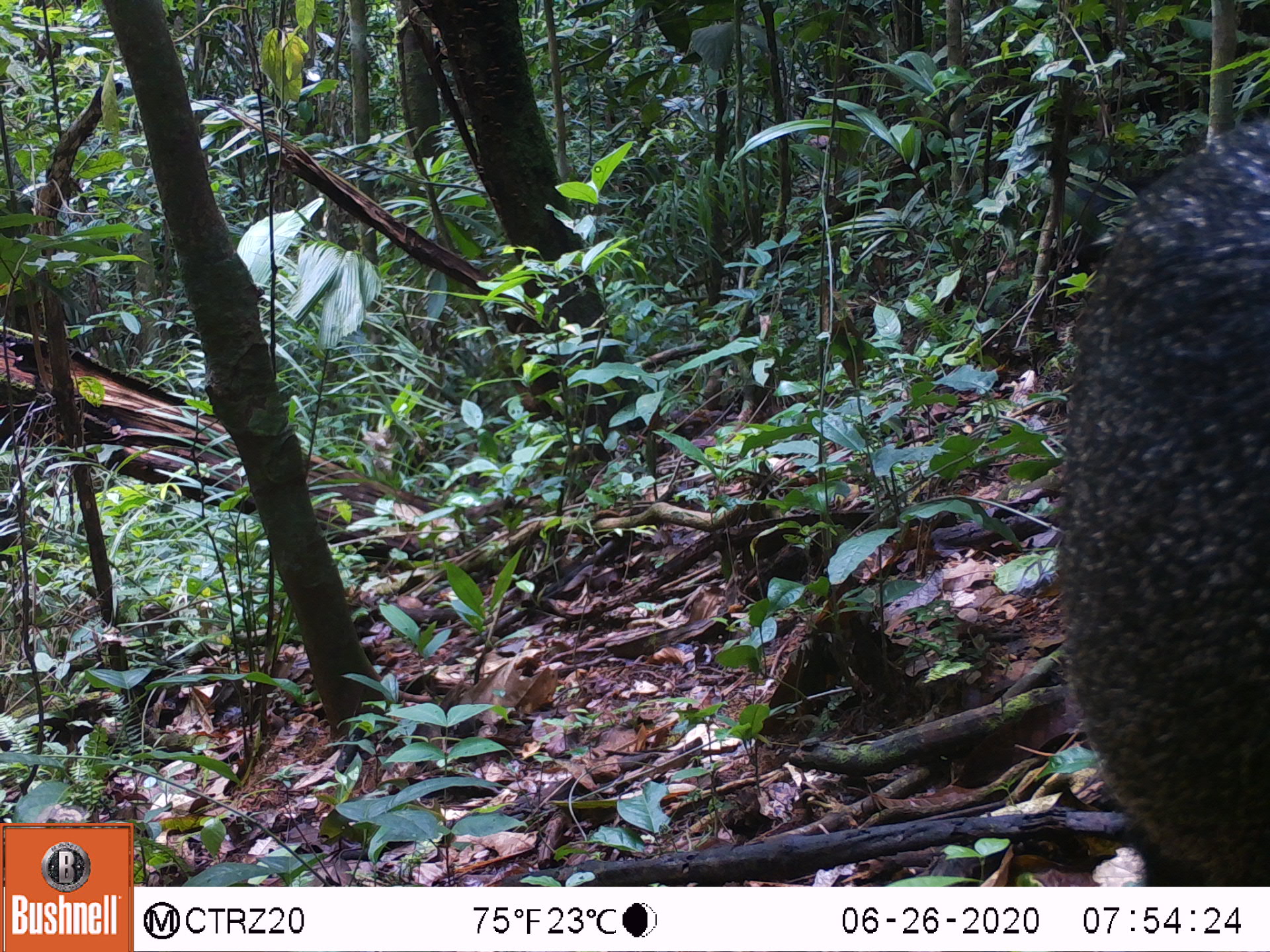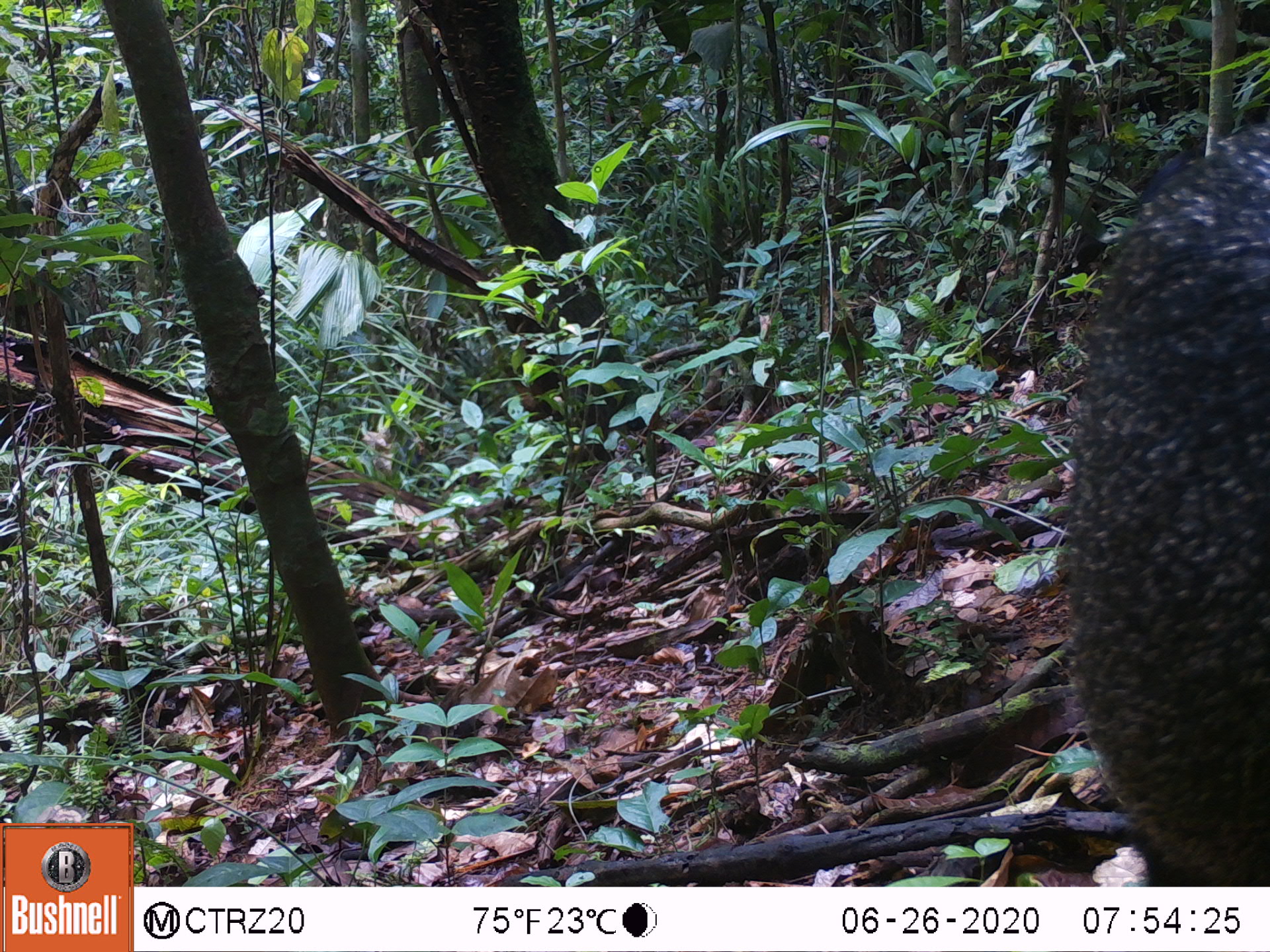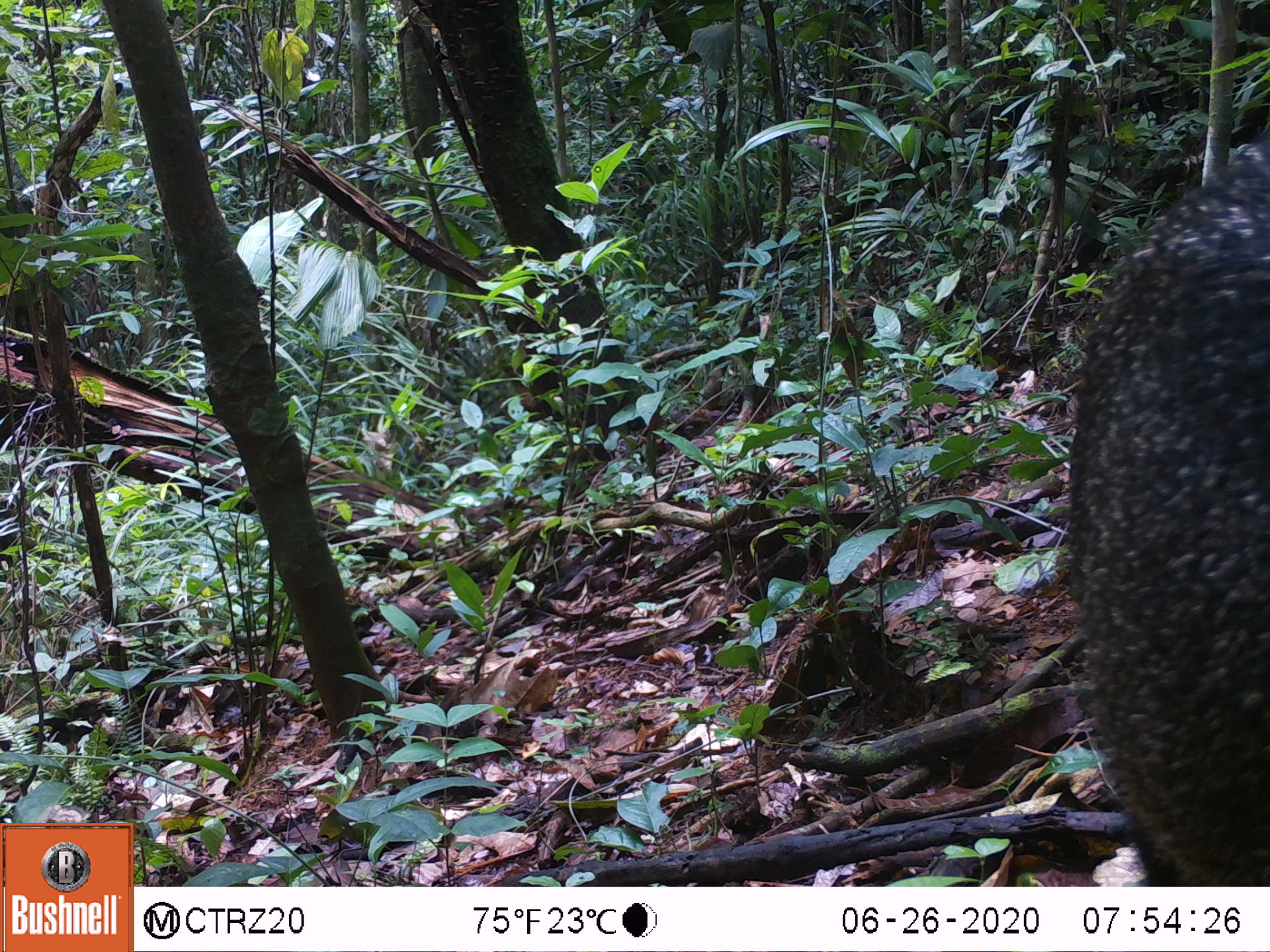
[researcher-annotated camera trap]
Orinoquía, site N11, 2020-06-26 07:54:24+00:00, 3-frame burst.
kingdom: Animalia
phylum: Chordata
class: Mammalia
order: Artiodactyla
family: Tayassuidae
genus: Pecari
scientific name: Pecari tajacu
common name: collared peccary